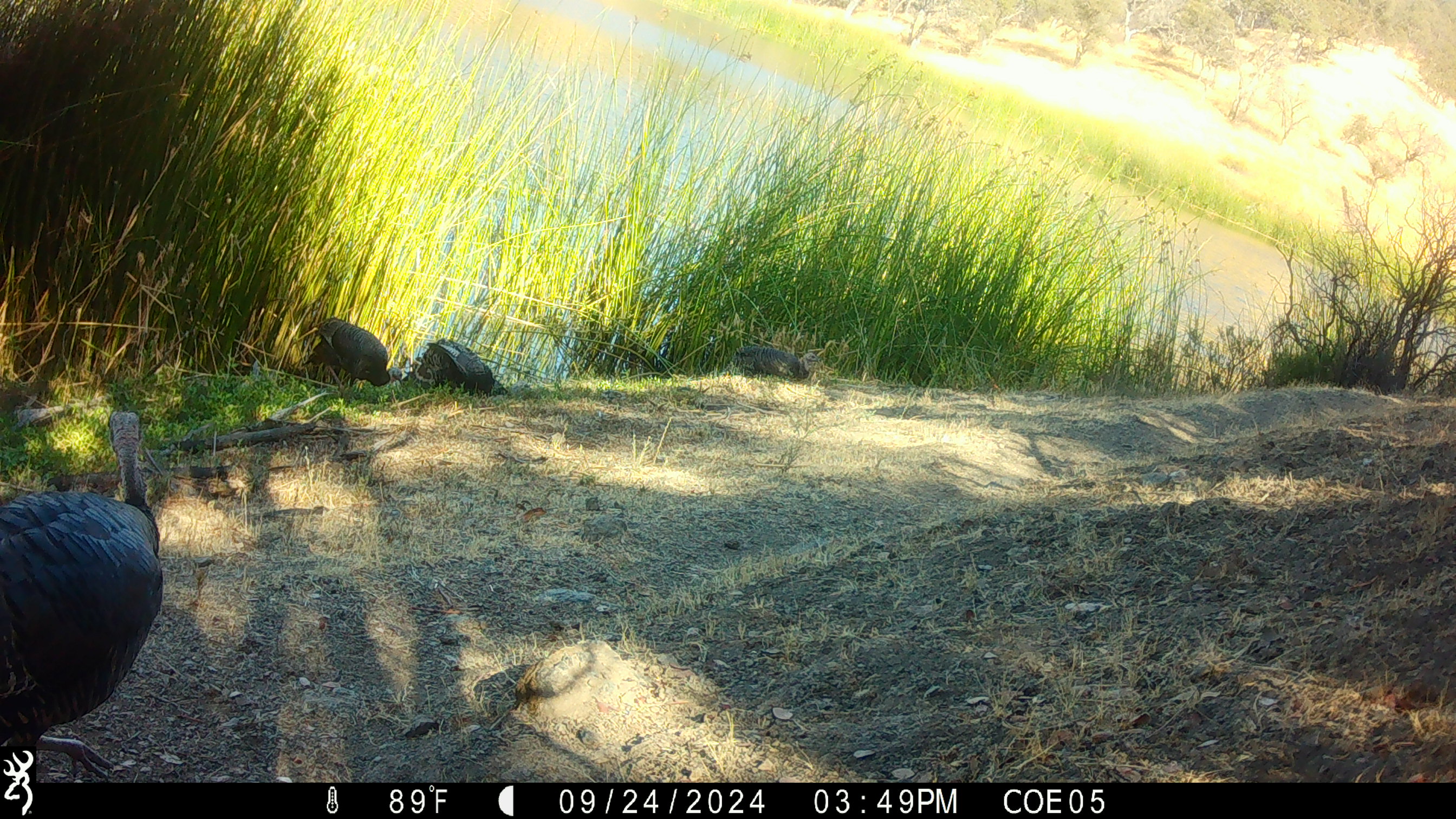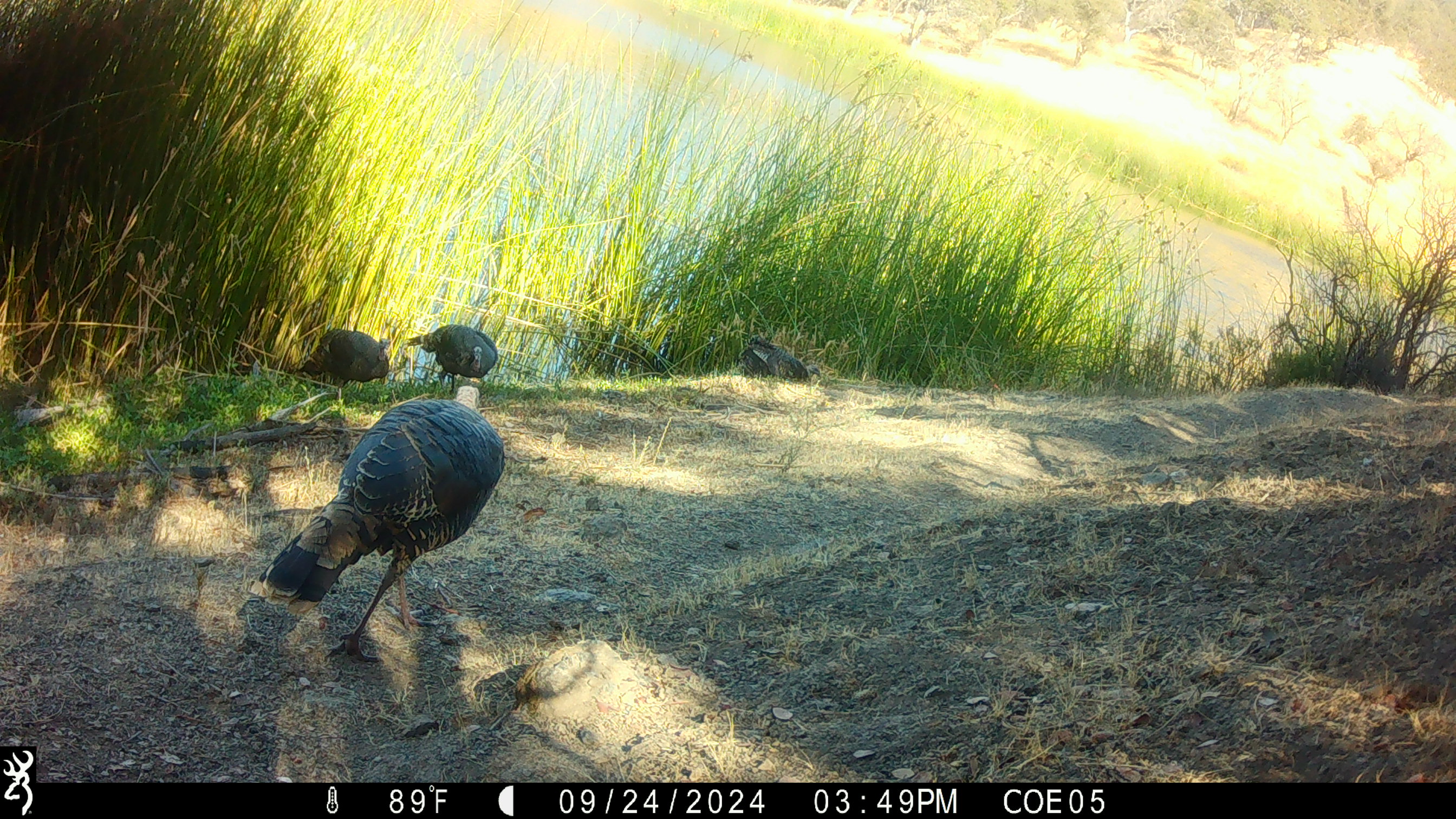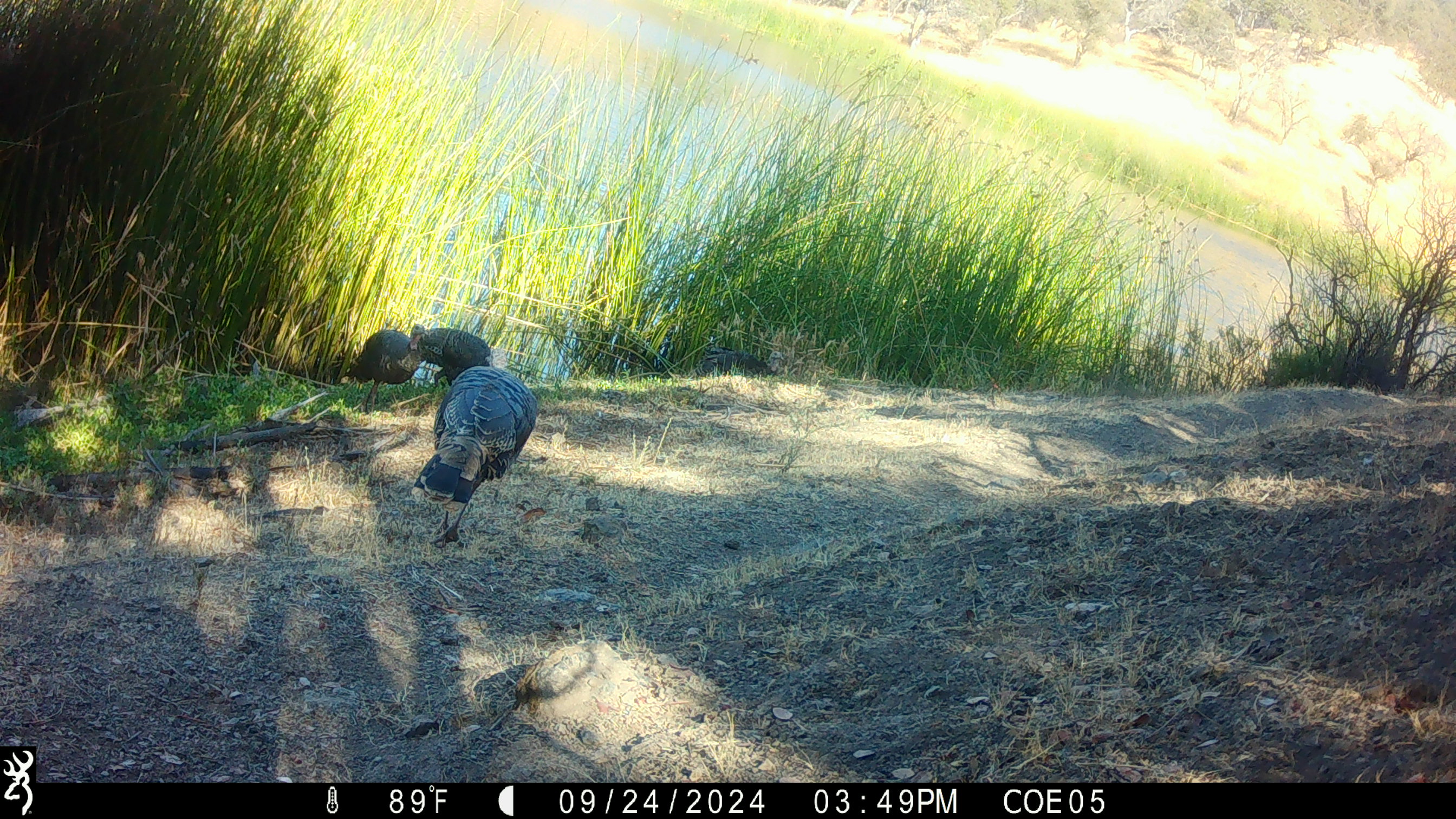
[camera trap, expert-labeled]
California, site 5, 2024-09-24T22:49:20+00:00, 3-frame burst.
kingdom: Animalia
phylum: Chordata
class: Aves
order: Galliformes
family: Phasianidae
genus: Meleagris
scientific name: Meleagris gallopavo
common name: turkey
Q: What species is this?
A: Turkey (Meleagris gallopavo).